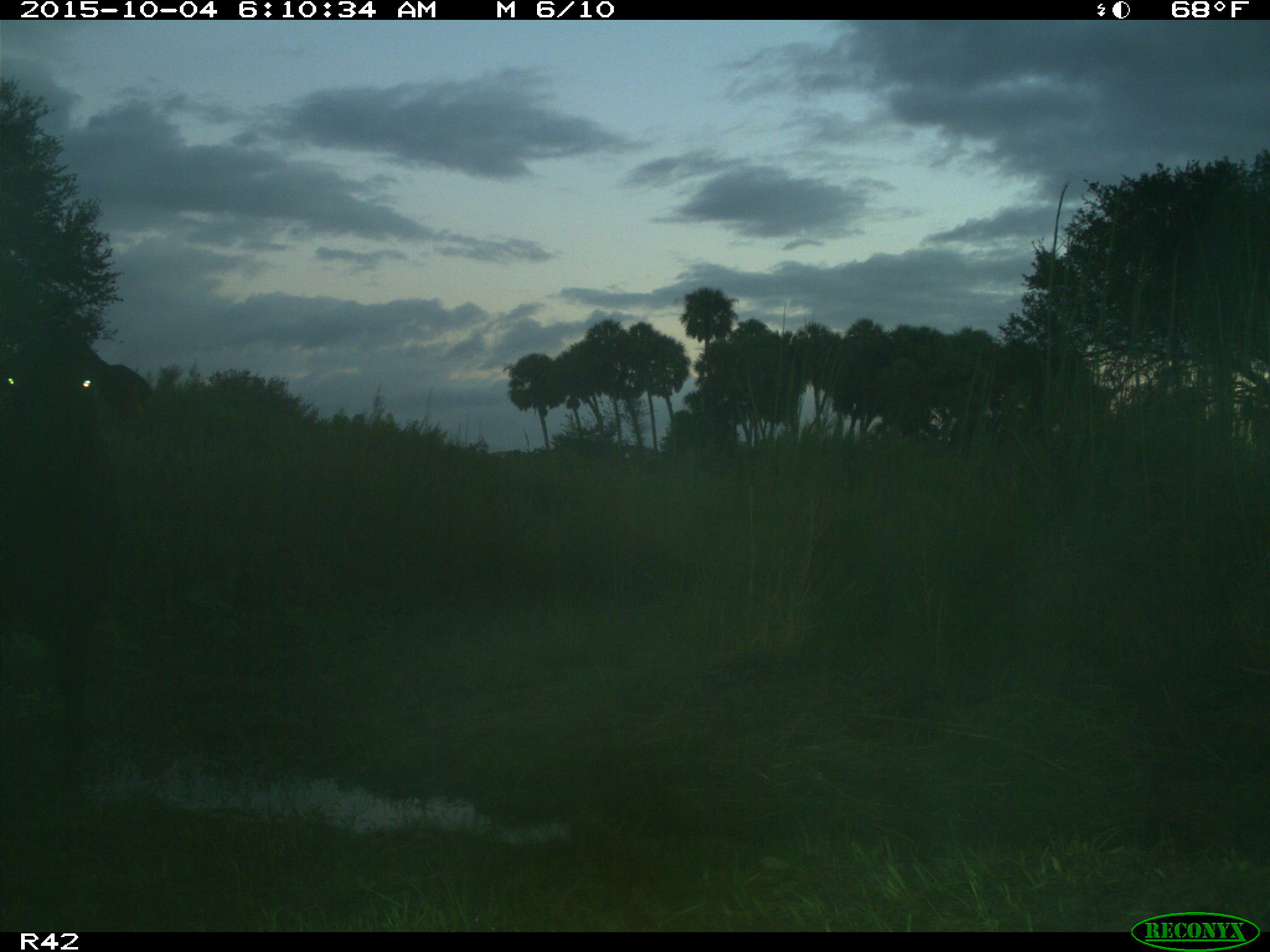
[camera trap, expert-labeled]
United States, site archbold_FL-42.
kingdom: Animalia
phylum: Chordata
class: Mammalia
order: Artiodactyla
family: Bovidae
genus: Bos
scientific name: Bos taurus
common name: domestic cow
Bos taurus (domestic cow).